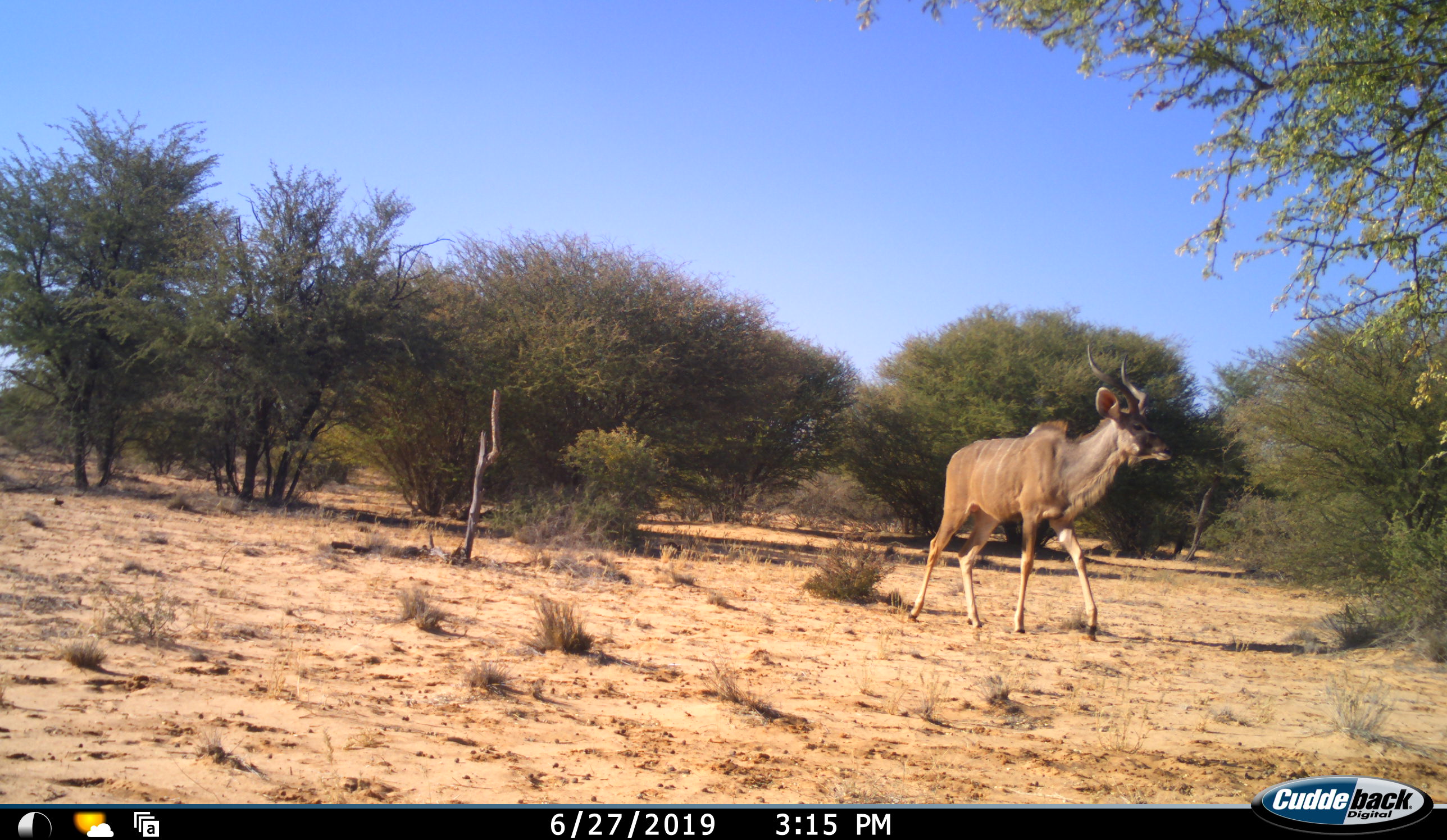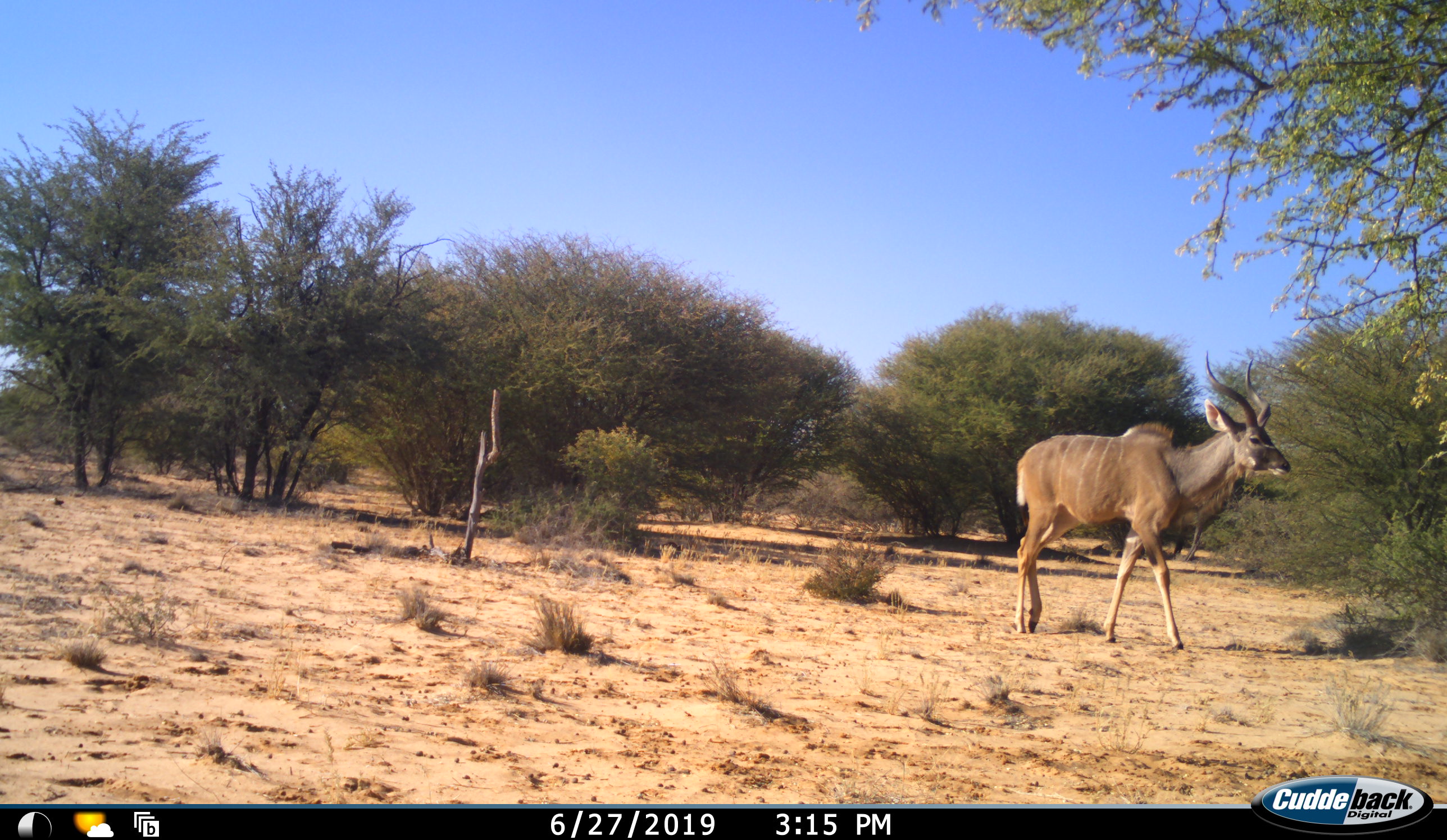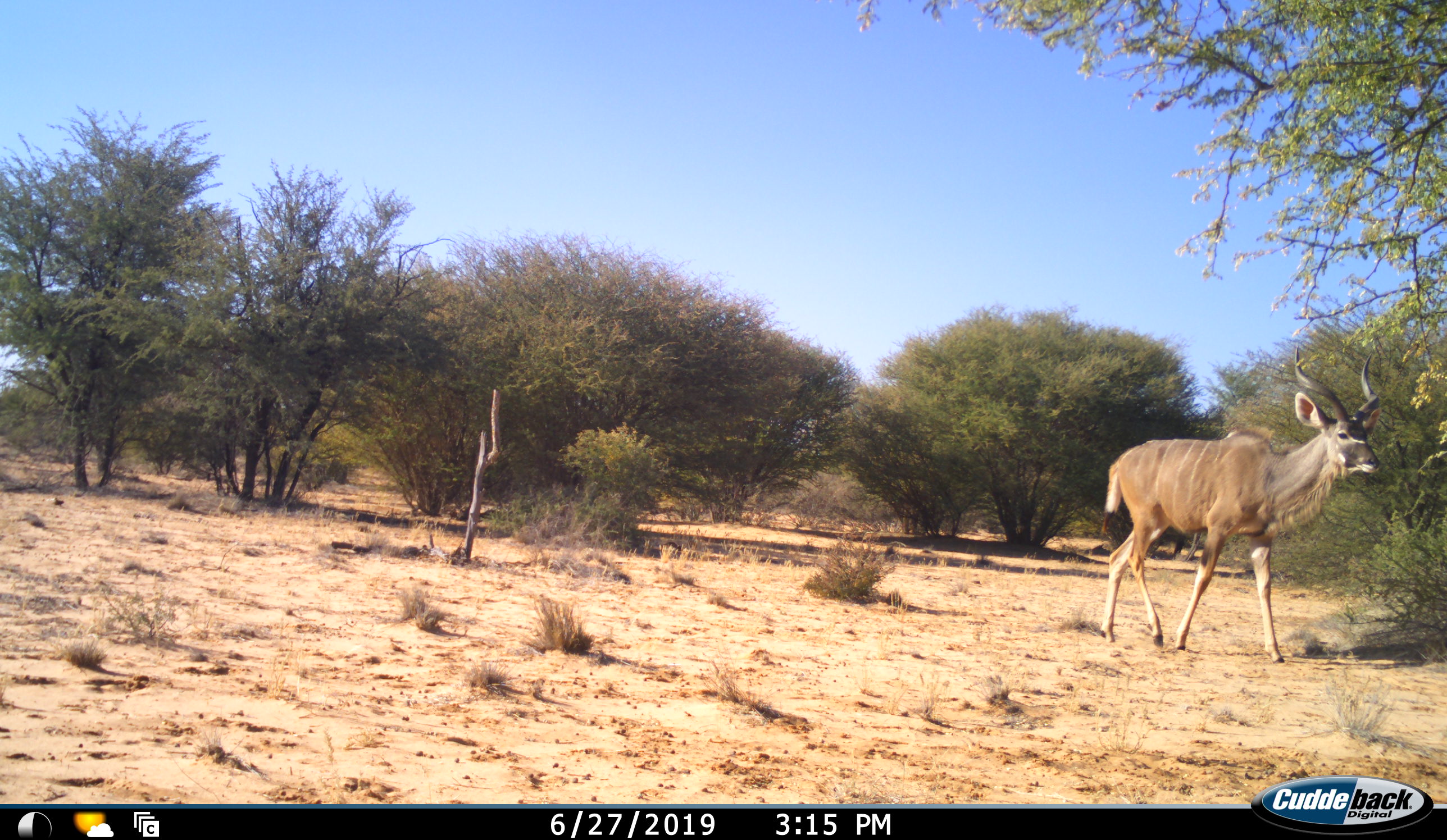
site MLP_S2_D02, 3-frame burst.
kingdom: Animalia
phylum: Chordata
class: Mammalia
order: Artiodactyla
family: Bovidae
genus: Tragelaphus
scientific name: Tragelaphus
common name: kudu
Kudu (Tragelaphus), count 1. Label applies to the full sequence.